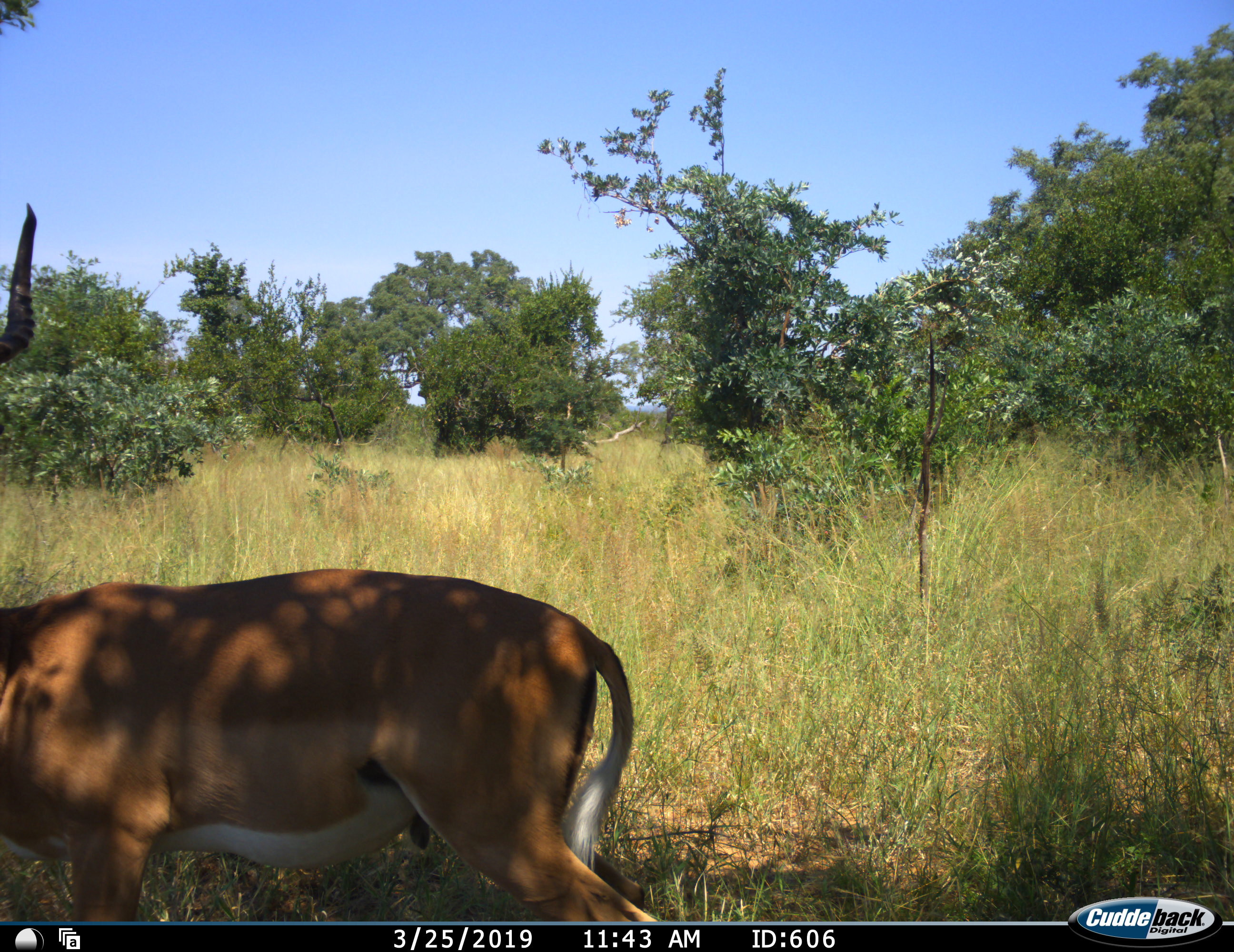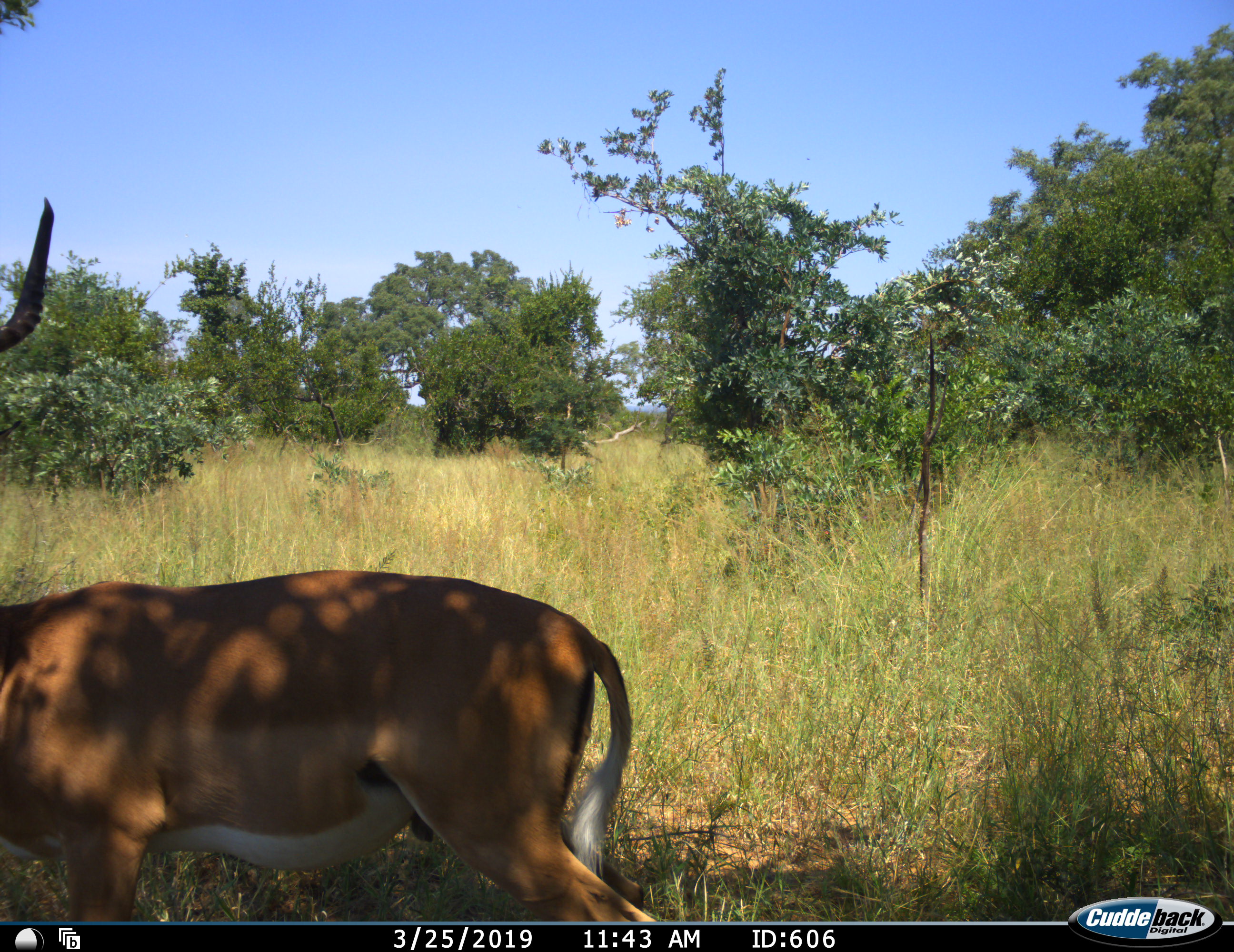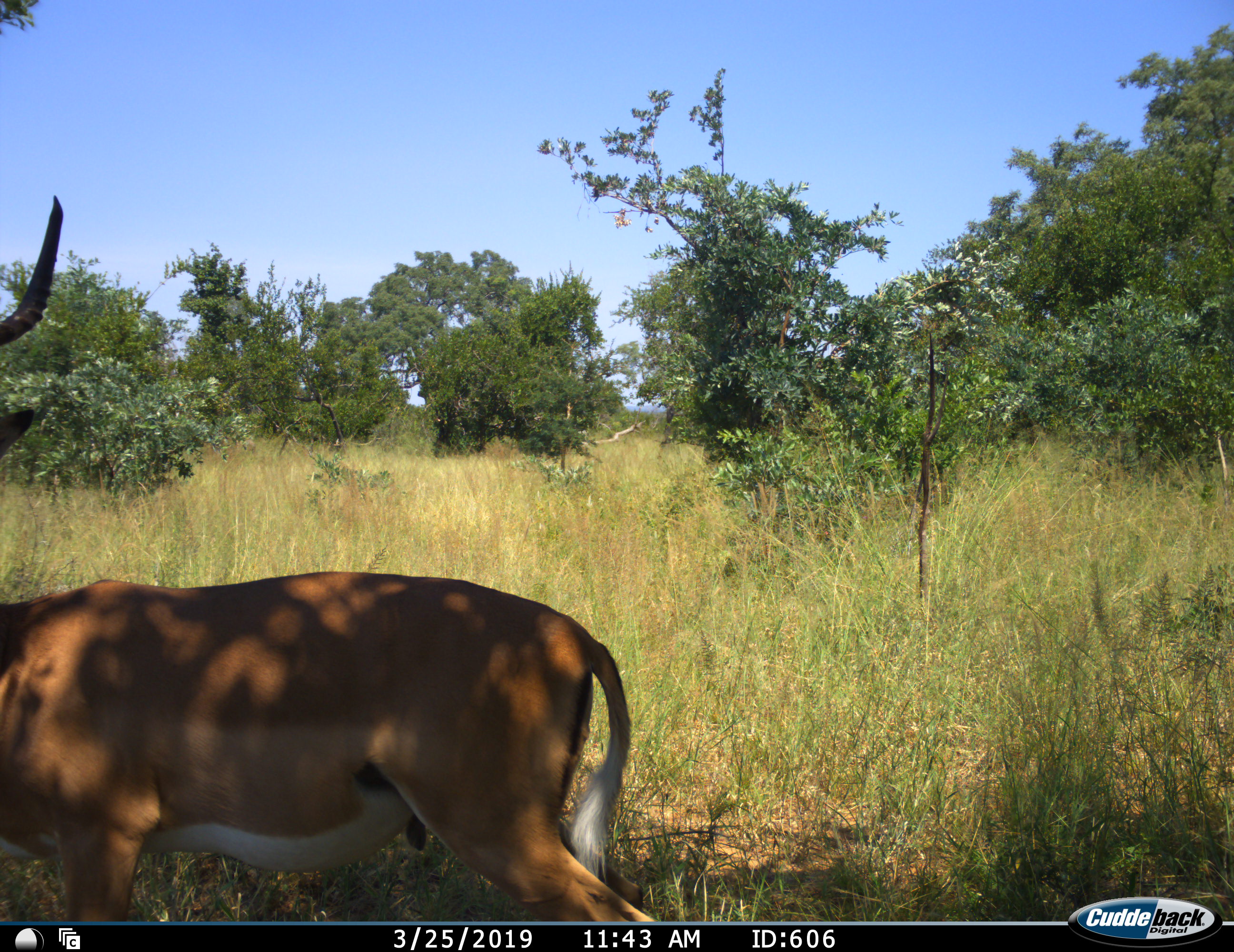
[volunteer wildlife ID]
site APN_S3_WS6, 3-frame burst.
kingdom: Animalia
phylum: Chordata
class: Mammalia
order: Artiodactyla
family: Bovidae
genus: Aepyceros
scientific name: Aepyceros melampus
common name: impala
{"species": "impala (Aepyceros melampus)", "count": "1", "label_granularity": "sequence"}